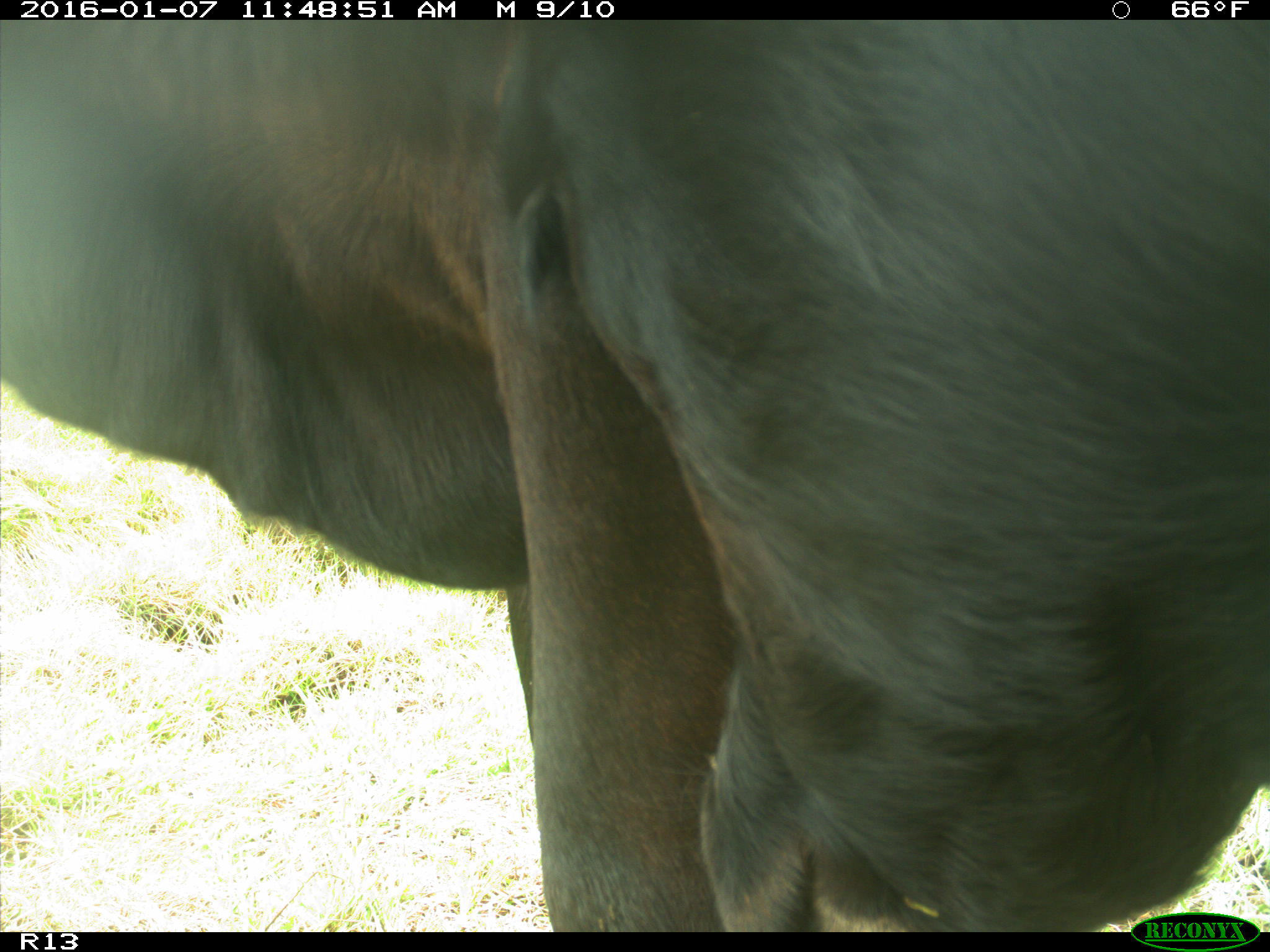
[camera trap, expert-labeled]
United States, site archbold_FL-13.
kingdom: Animalia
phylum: Chordata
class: Mammalia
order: Artiodactyla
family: Bovidae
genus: Bos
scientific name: Bos taurus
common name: domestic cow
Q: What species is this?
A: Bos taurus (domestic cow).